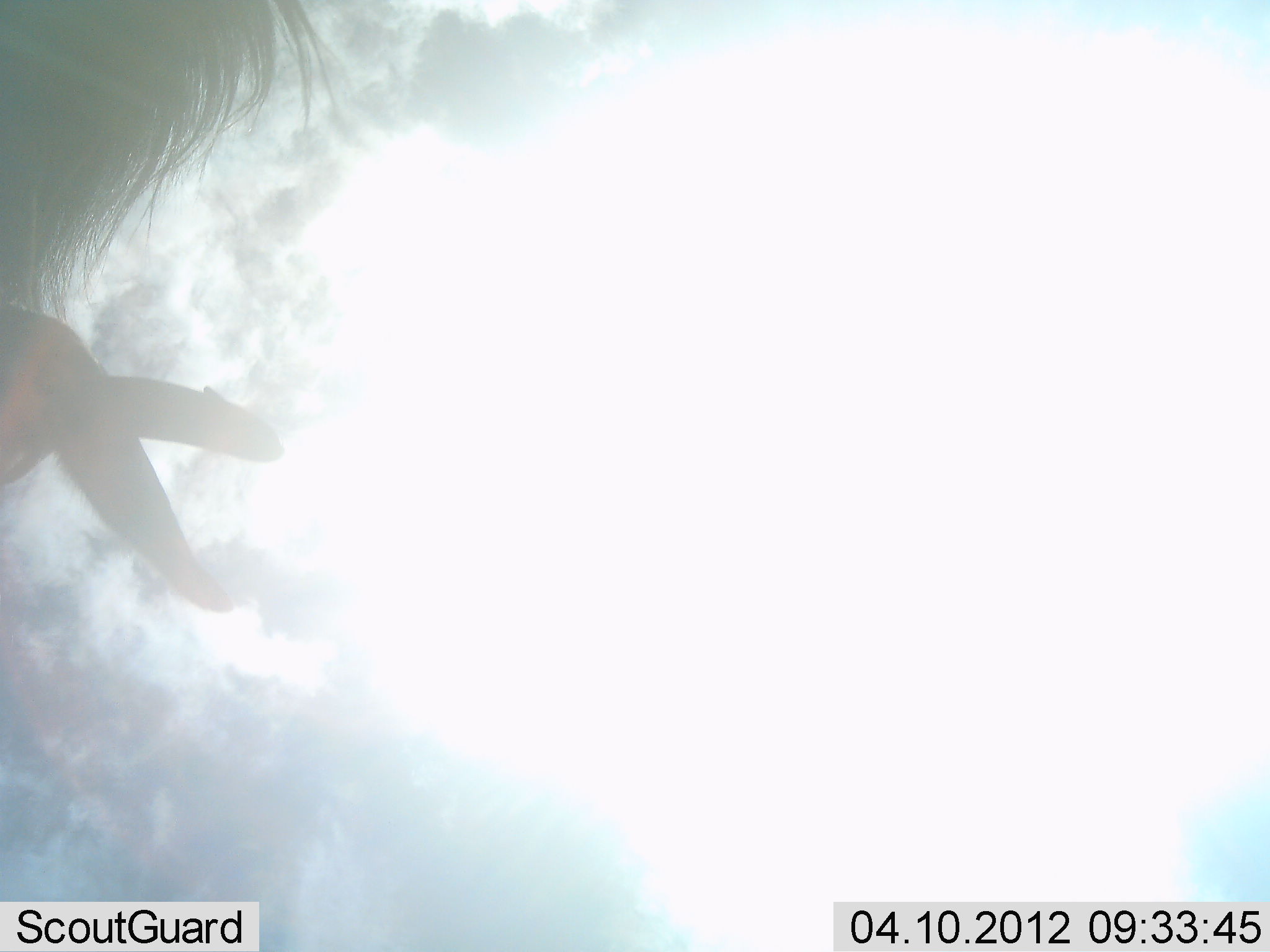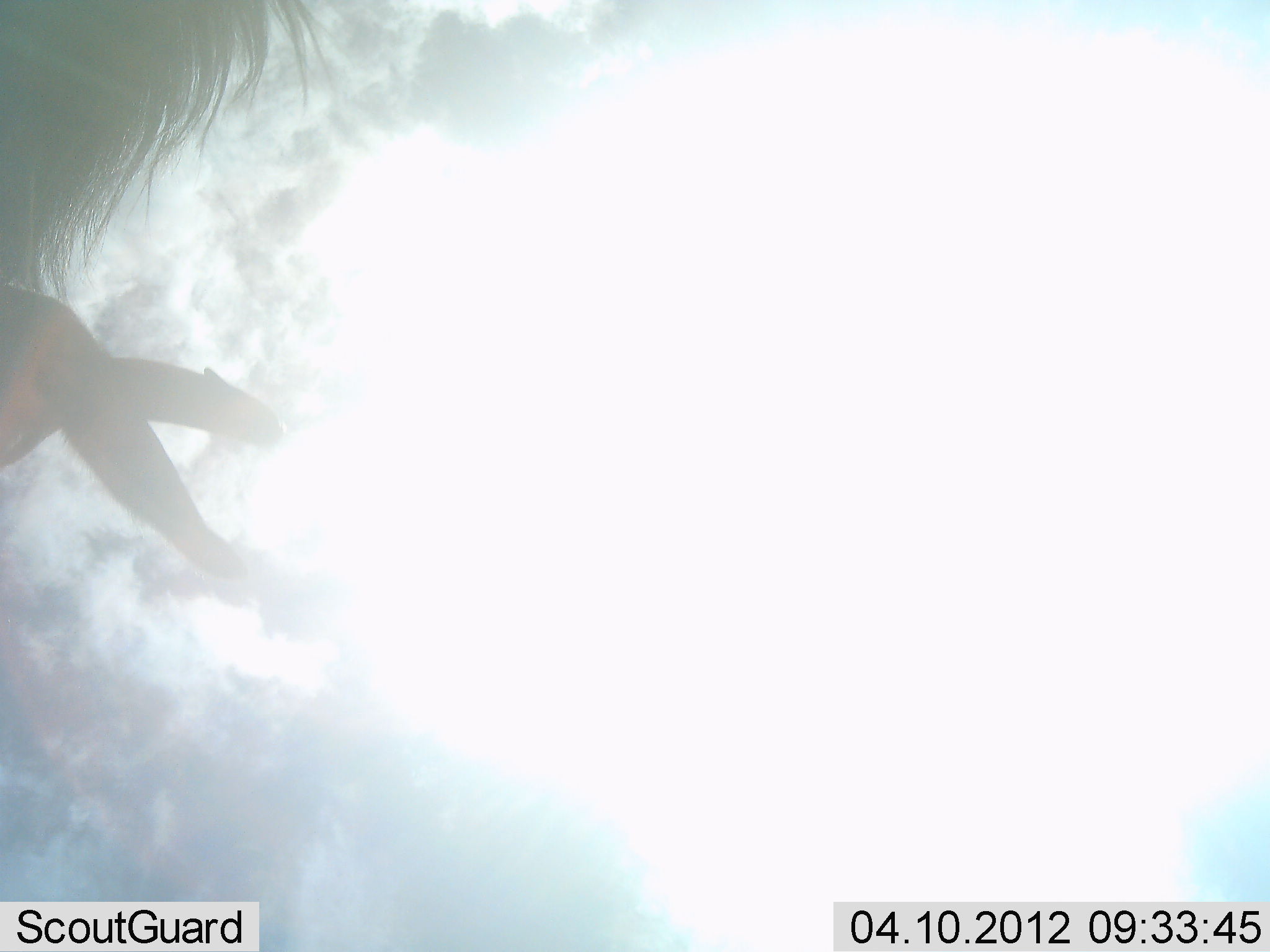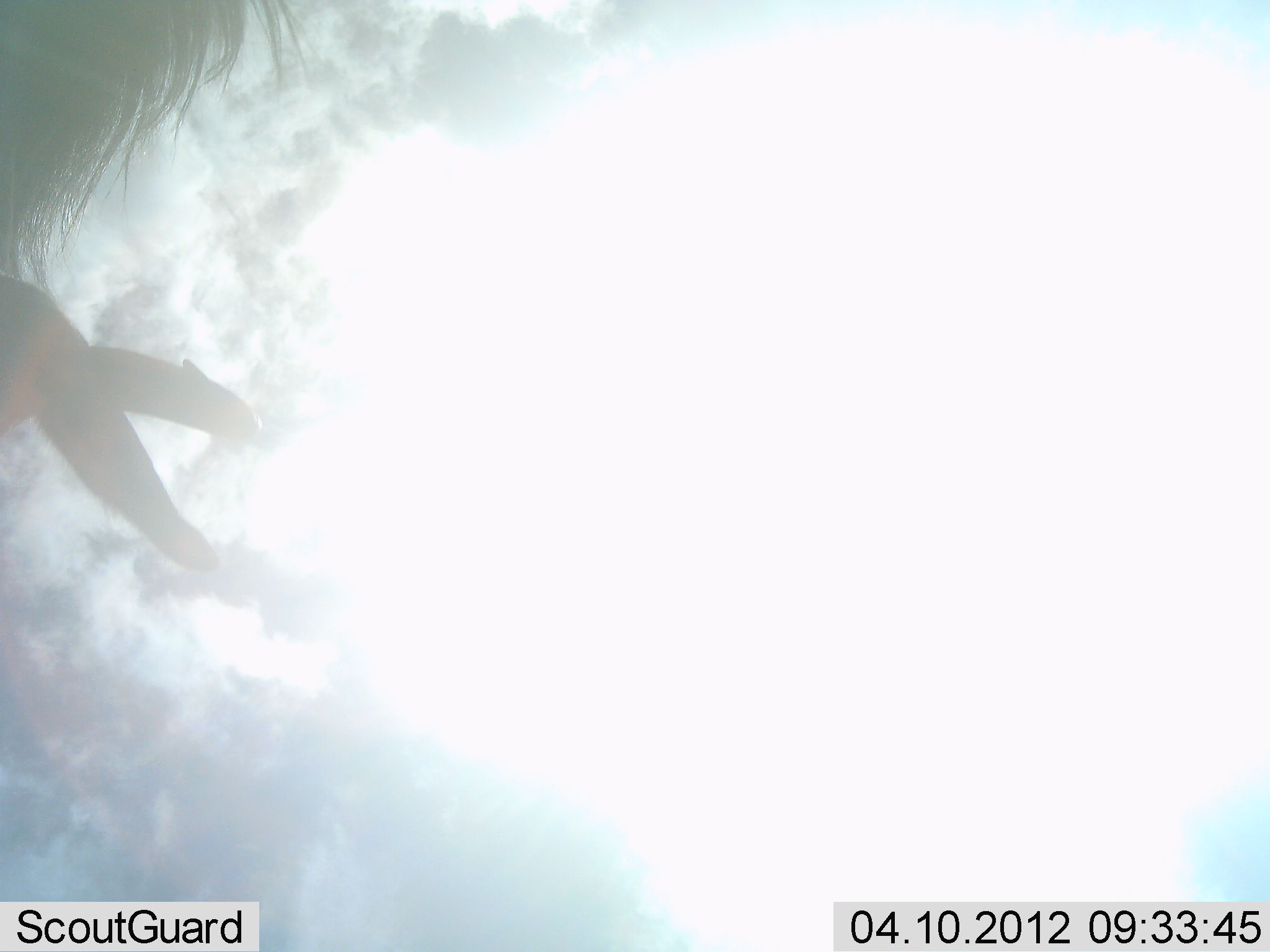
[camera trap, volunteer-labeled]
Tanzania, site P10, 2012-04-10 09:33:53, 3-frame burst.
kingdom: Animalia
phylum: Chordata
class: Mammalia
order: Artiodactyla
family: Bovidae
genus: Connochaetes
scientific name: Connochaetes taurinus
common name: blue wildebeest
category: wildebeest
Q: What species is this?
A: Wildebeest (blue wildebeest) (Connochaetes taurinus).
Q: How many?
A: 1.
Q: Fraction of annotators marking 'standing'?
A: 58%.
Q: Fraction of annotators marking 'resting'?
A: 0%.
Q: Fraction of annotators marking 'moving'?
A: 17%.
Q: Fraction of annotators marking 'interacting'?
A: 0%.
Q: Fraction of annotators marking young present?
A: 0%.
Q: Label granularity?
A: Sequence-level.